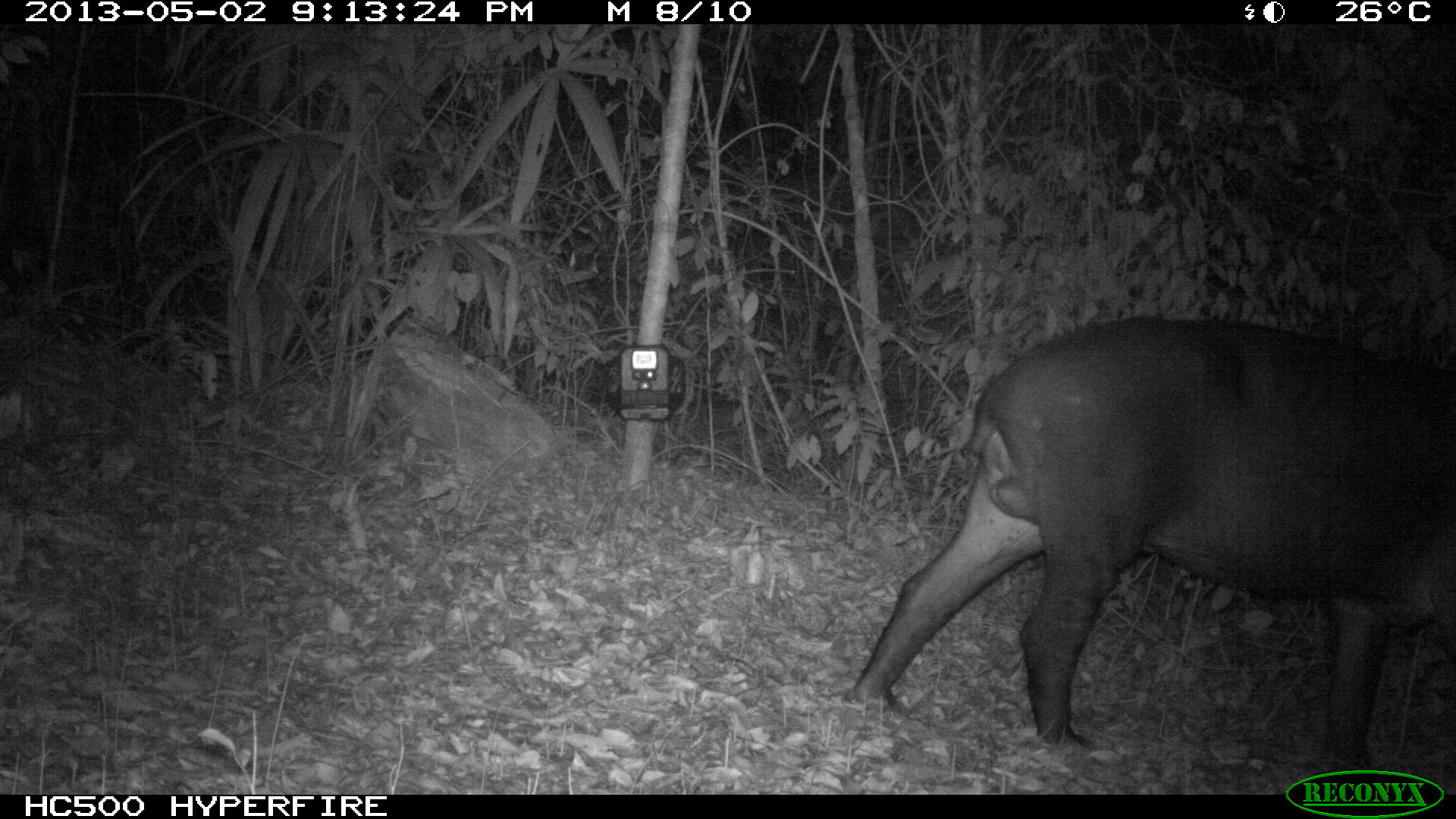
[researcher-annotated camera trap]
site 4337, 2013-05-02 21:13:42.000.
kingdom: Animalia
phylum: Chordata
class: Mammalia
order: Perissodactyla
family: Tapiridae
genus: Tapirus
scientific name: Tapirus bairdii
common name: baird's tapir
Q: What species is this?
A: Tapirus bairdii (baird's tapir).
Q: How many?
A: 1.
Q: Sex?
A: Male.